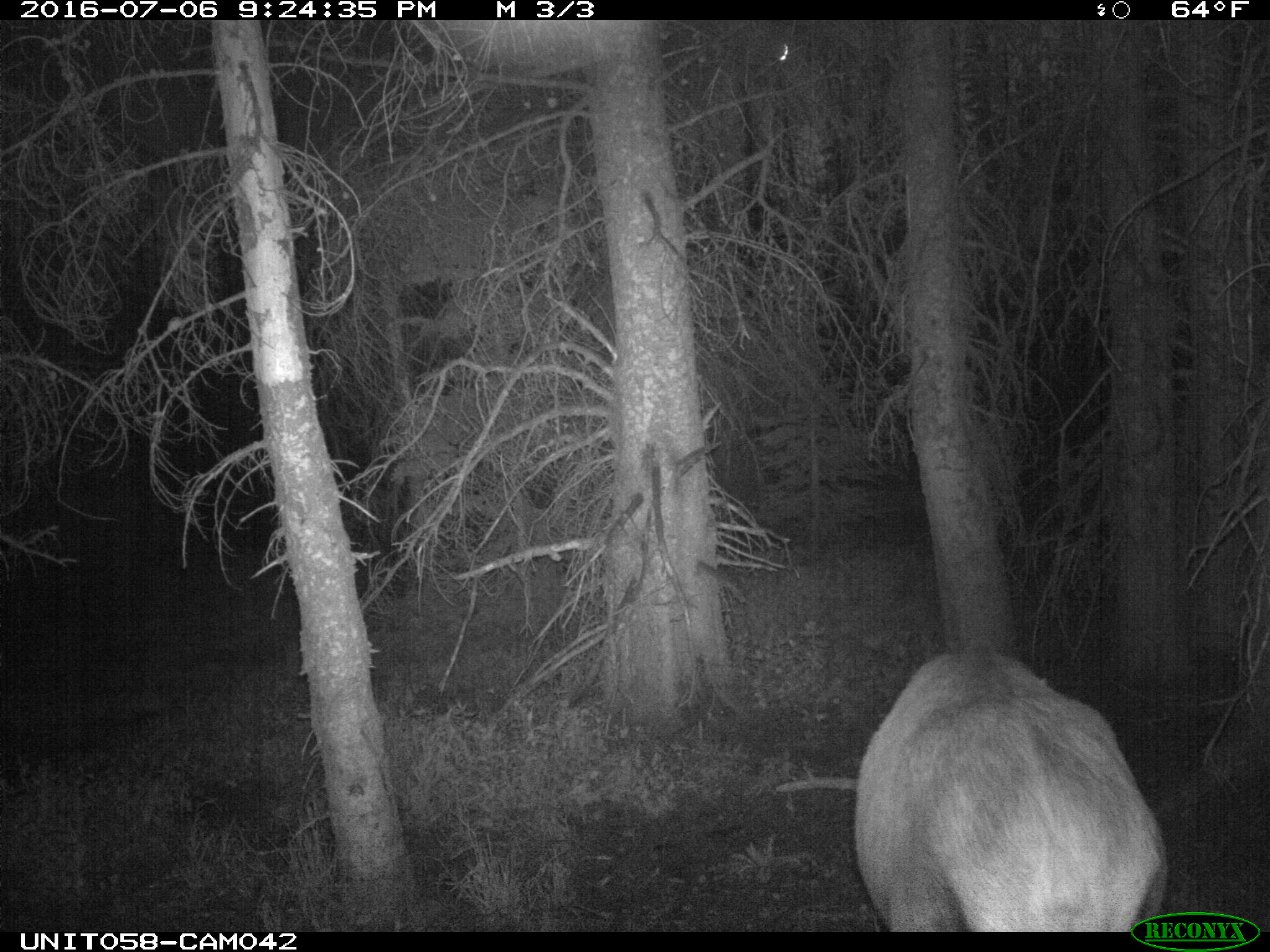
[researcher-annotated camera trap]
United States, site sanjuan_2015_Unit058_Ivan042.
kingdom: Animalia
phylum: Chordata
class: Mammalia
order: Artiodactyla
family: Cervidae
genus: Cervus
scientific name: Cervus elaphus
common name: red deer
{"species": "Cervus elaphus (red deer)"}